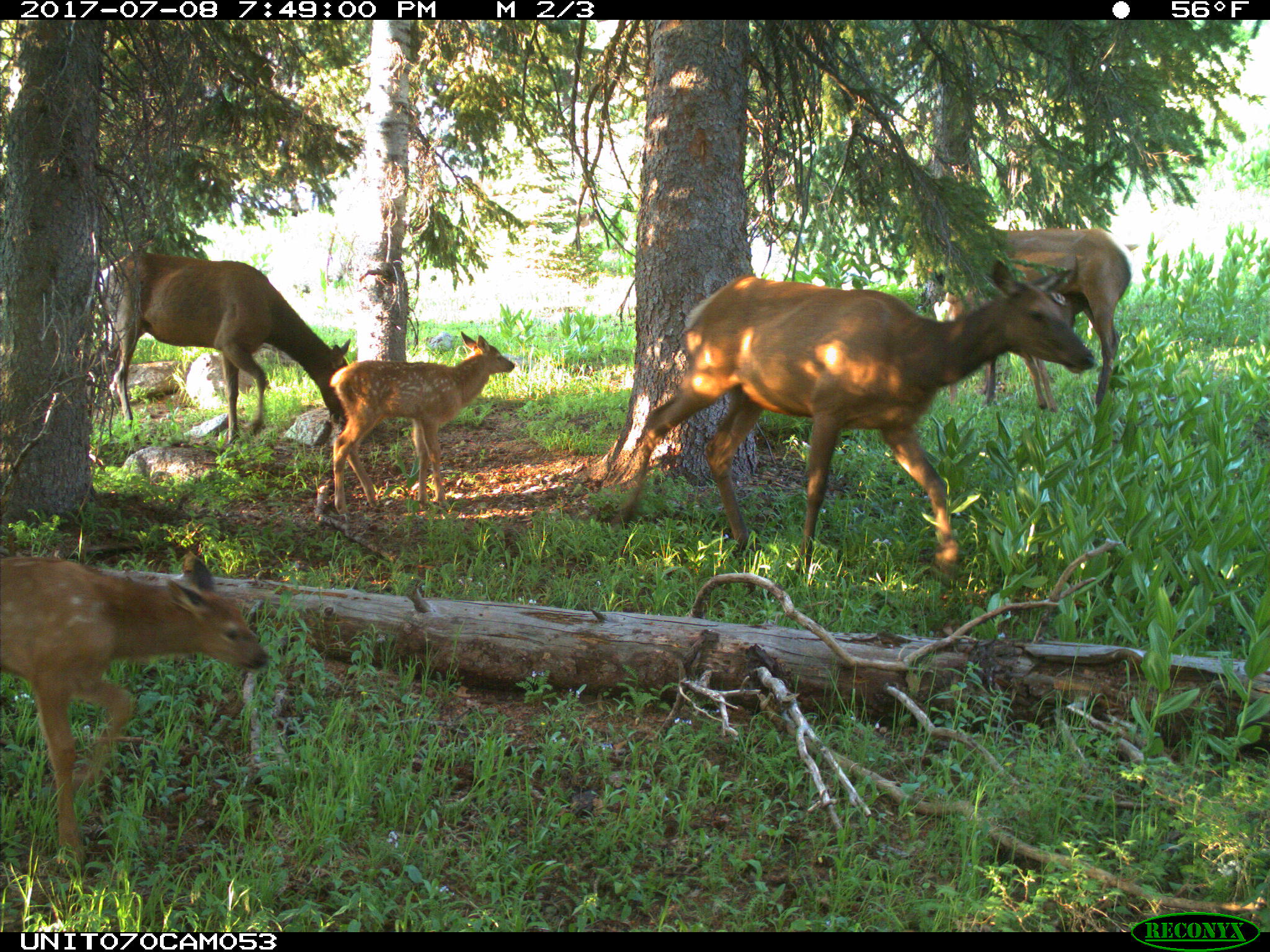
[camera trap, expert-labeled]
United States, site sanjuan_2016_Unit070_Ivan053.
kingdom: Animalia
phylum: Chordata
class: Mammalia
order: Artiodactyla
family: Cervidae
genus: Cervus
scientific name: Cervus elaphus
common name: red deer